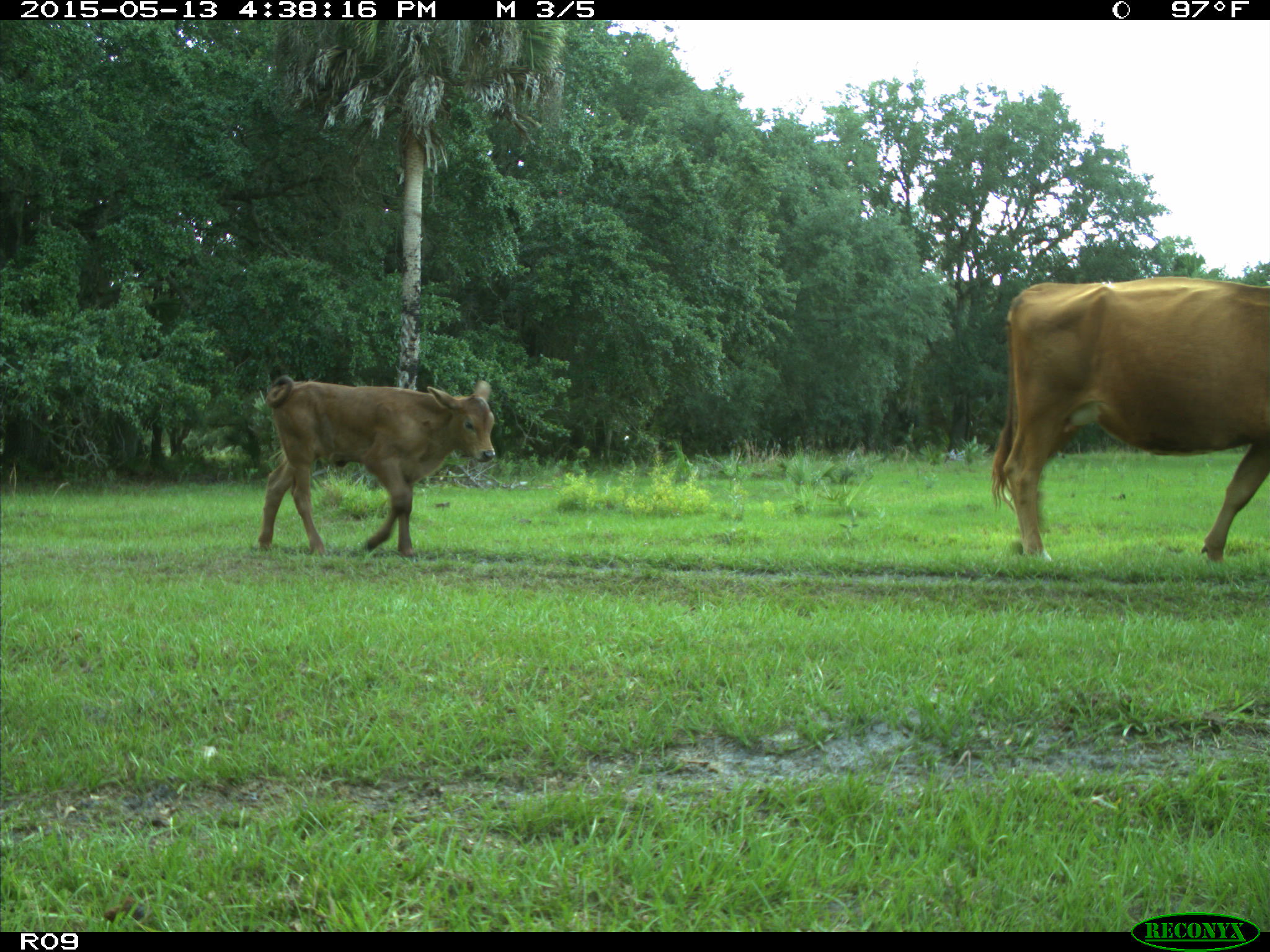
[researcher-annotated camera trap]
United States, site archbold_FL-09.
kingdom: Animalia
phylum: Chordata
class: Mammalia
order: Artiodactyla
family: Bovidae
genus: Bos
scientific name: Bos taurus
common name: domestic cow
Bos taurus (domestic cow).